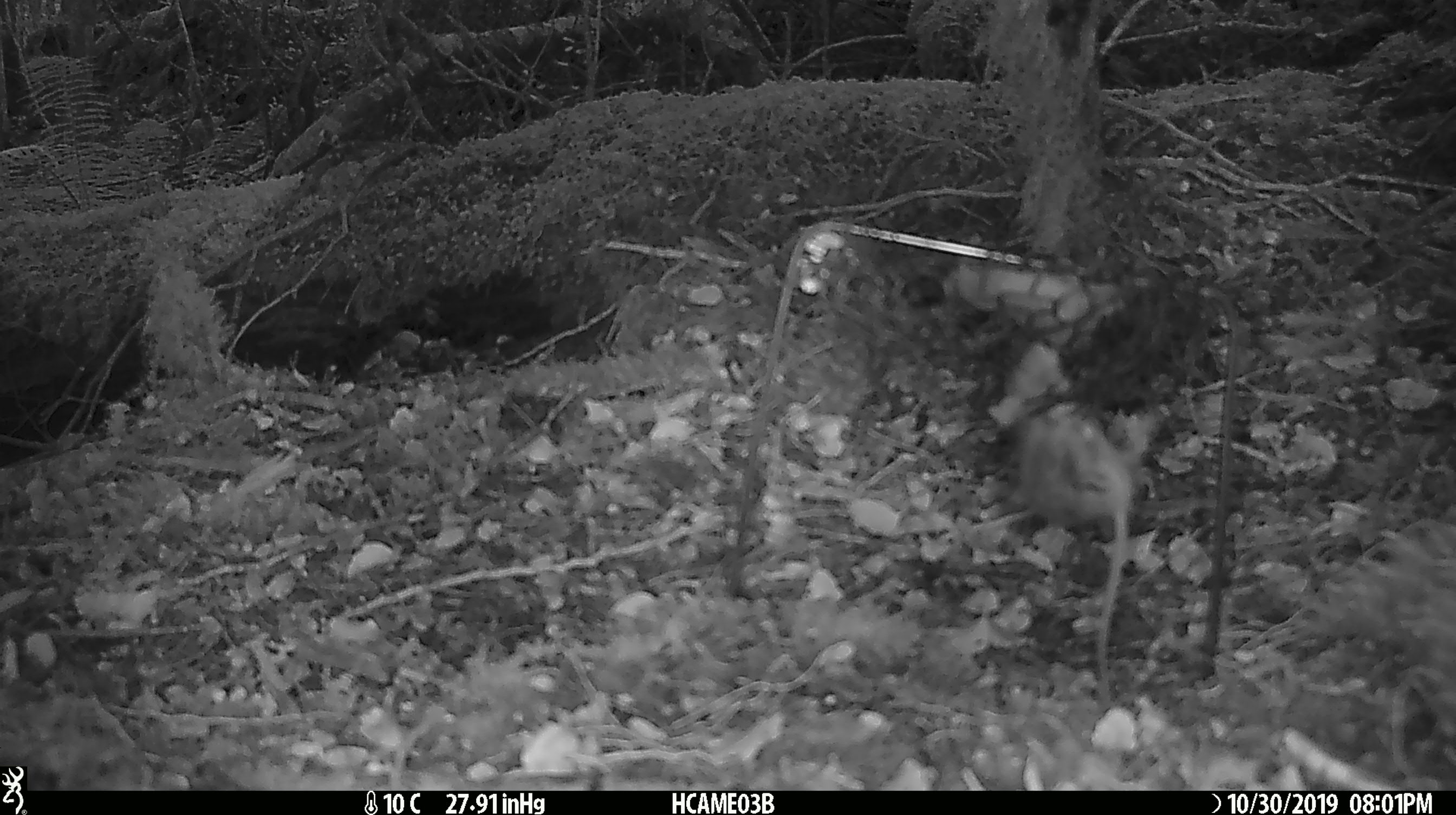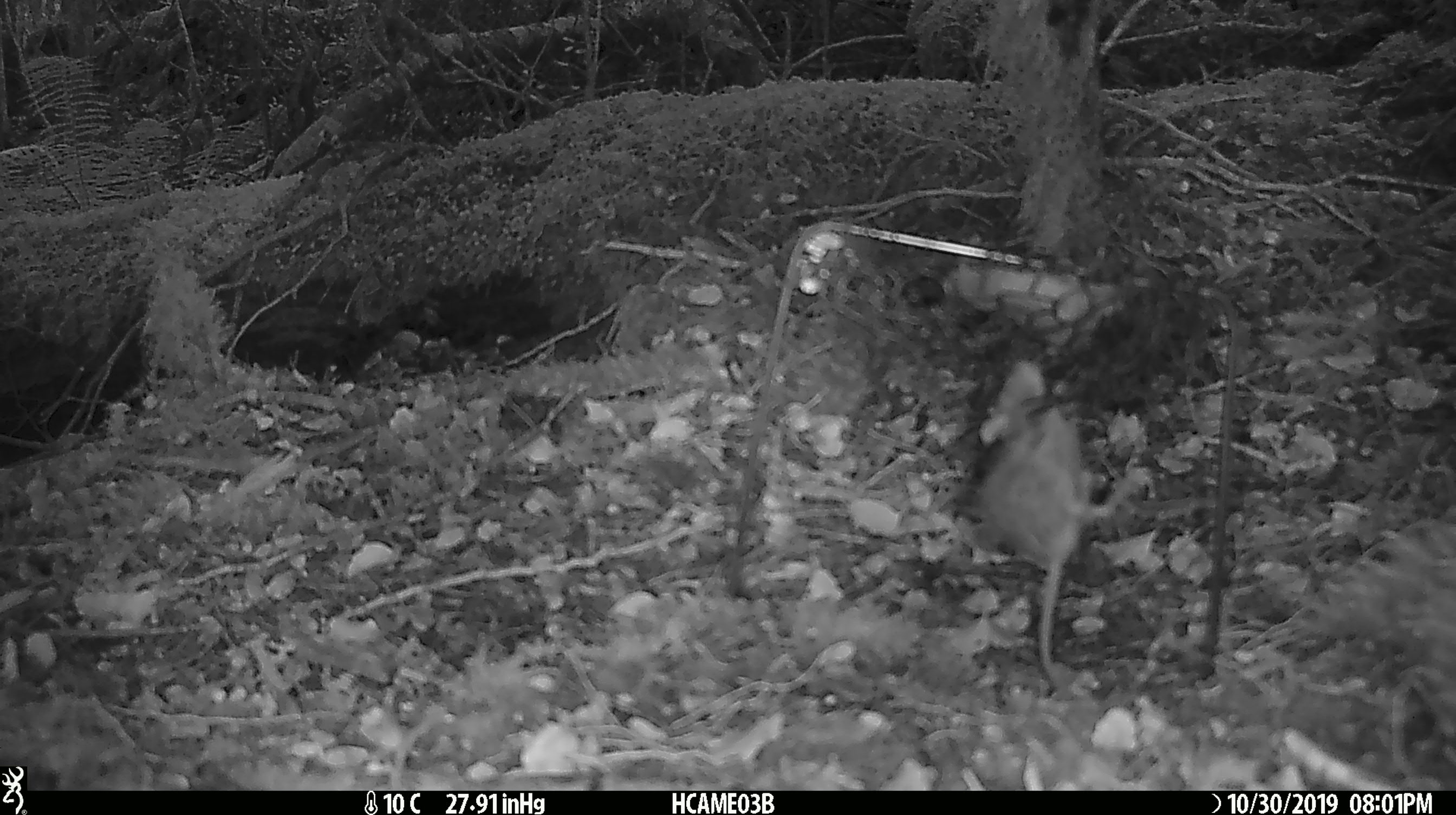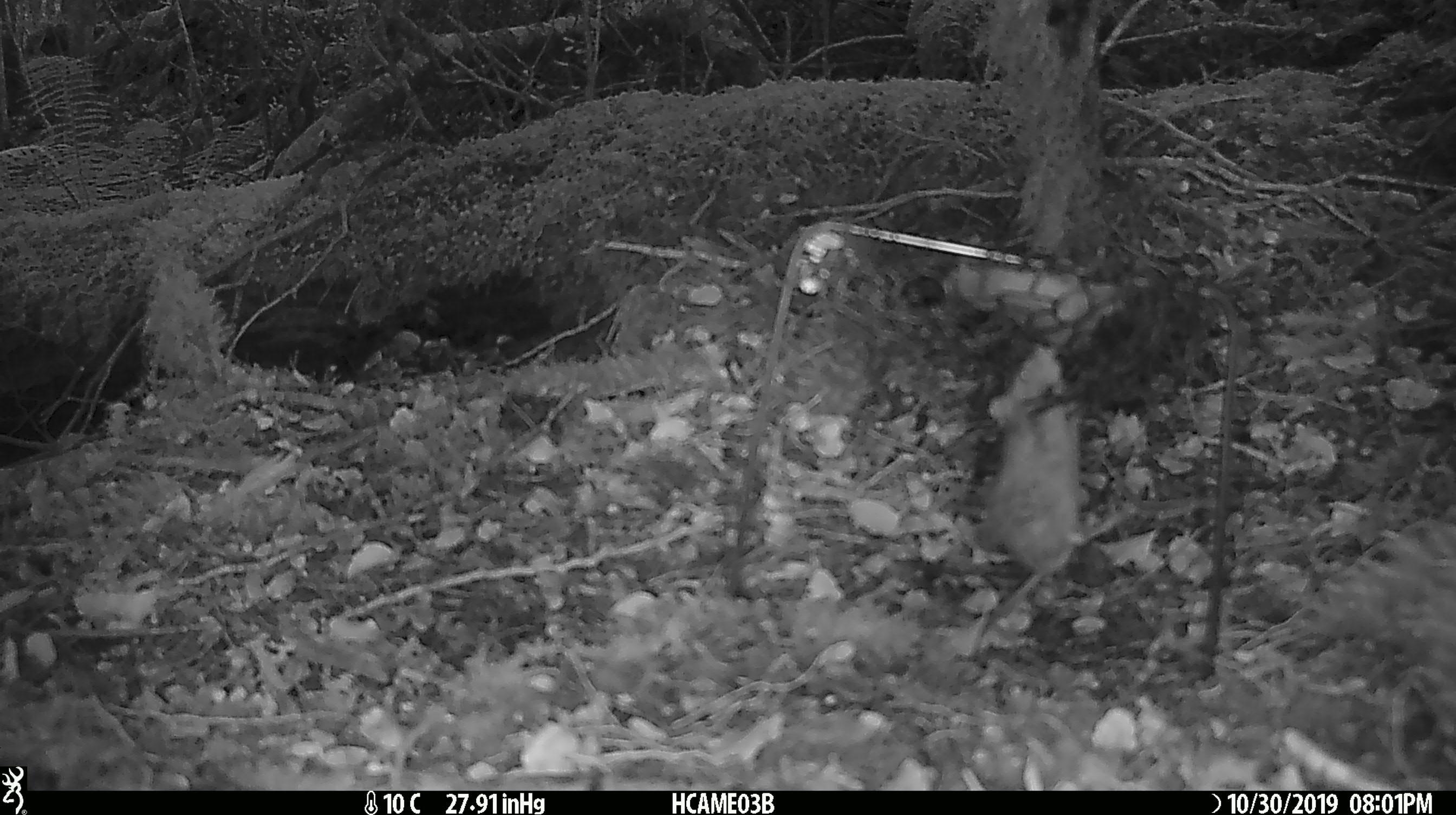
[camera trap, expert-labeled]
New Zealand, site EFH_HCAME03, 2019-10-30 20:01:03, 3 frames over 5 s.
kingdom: Animalia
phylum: Chordata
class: Mammalia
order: Rodentia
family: Muridae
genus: Mus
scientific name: Mus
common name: mouse